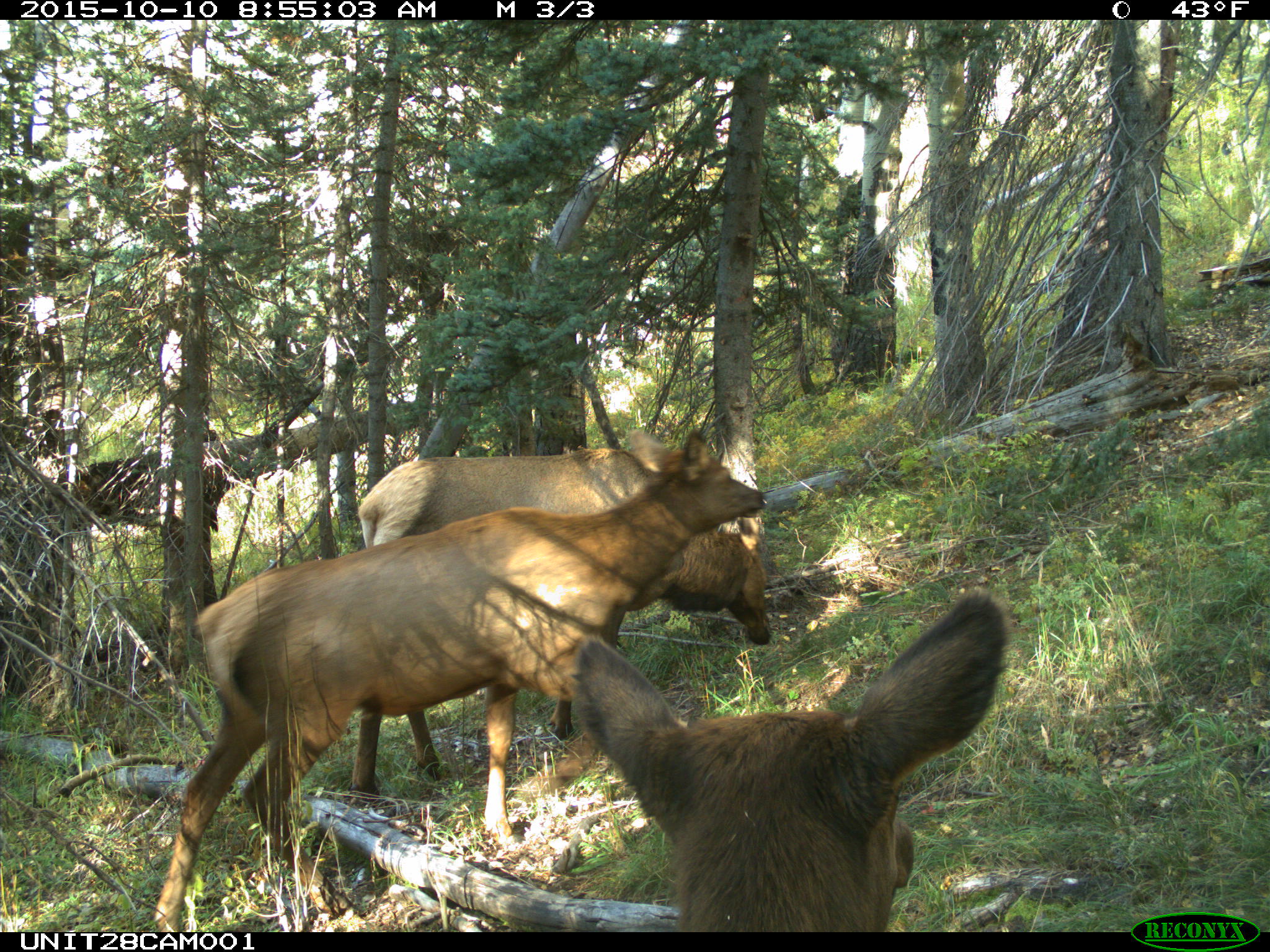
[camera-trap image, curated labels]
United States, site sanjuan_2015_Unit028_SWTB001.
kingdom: Animalia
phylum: Chordata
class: Mammalia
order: Artiodactyla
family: Cervidae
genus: Cervus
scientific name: Cervus elaphus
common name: red deer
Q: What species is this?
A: Cervus elaphus (red deer).